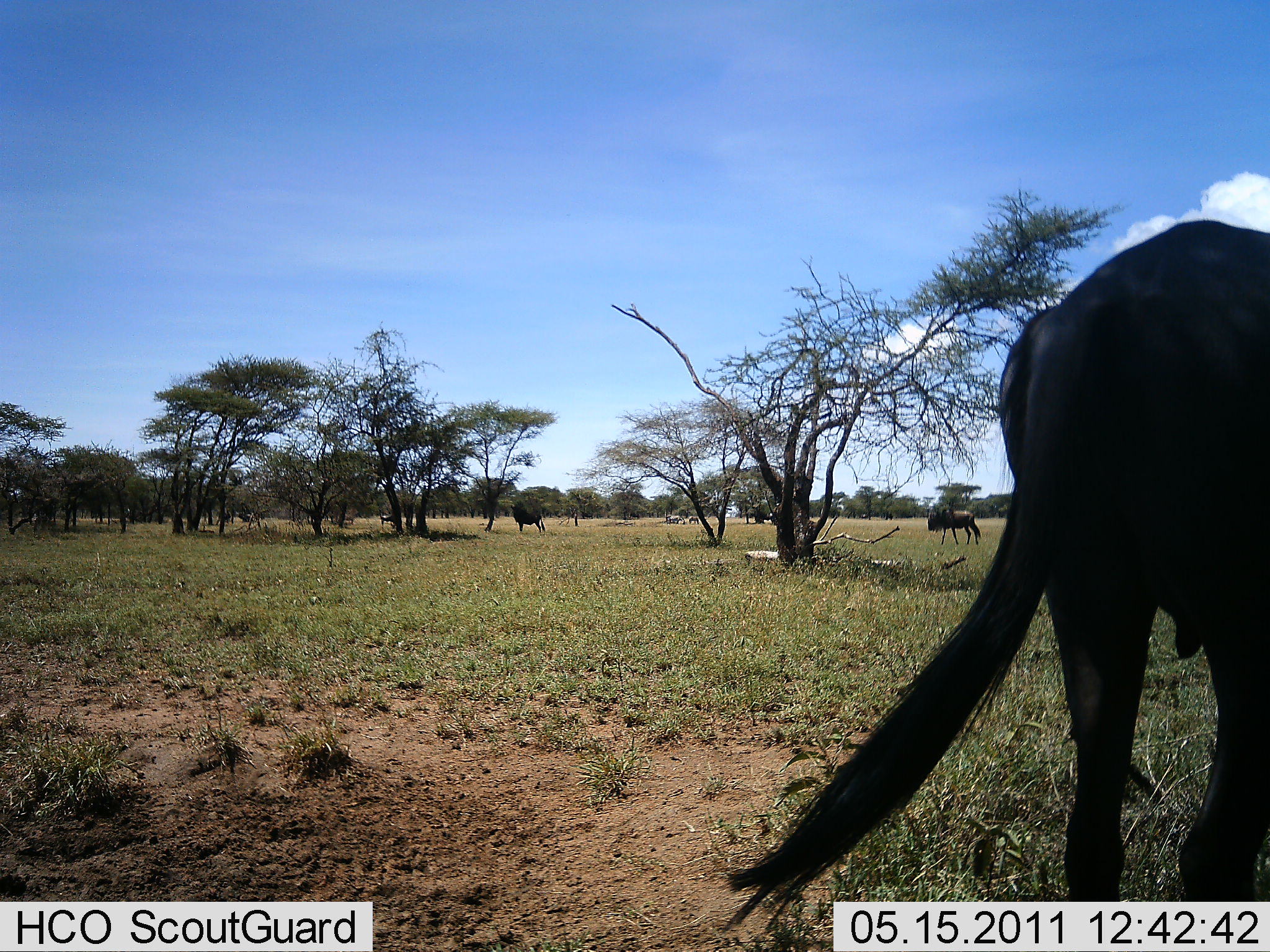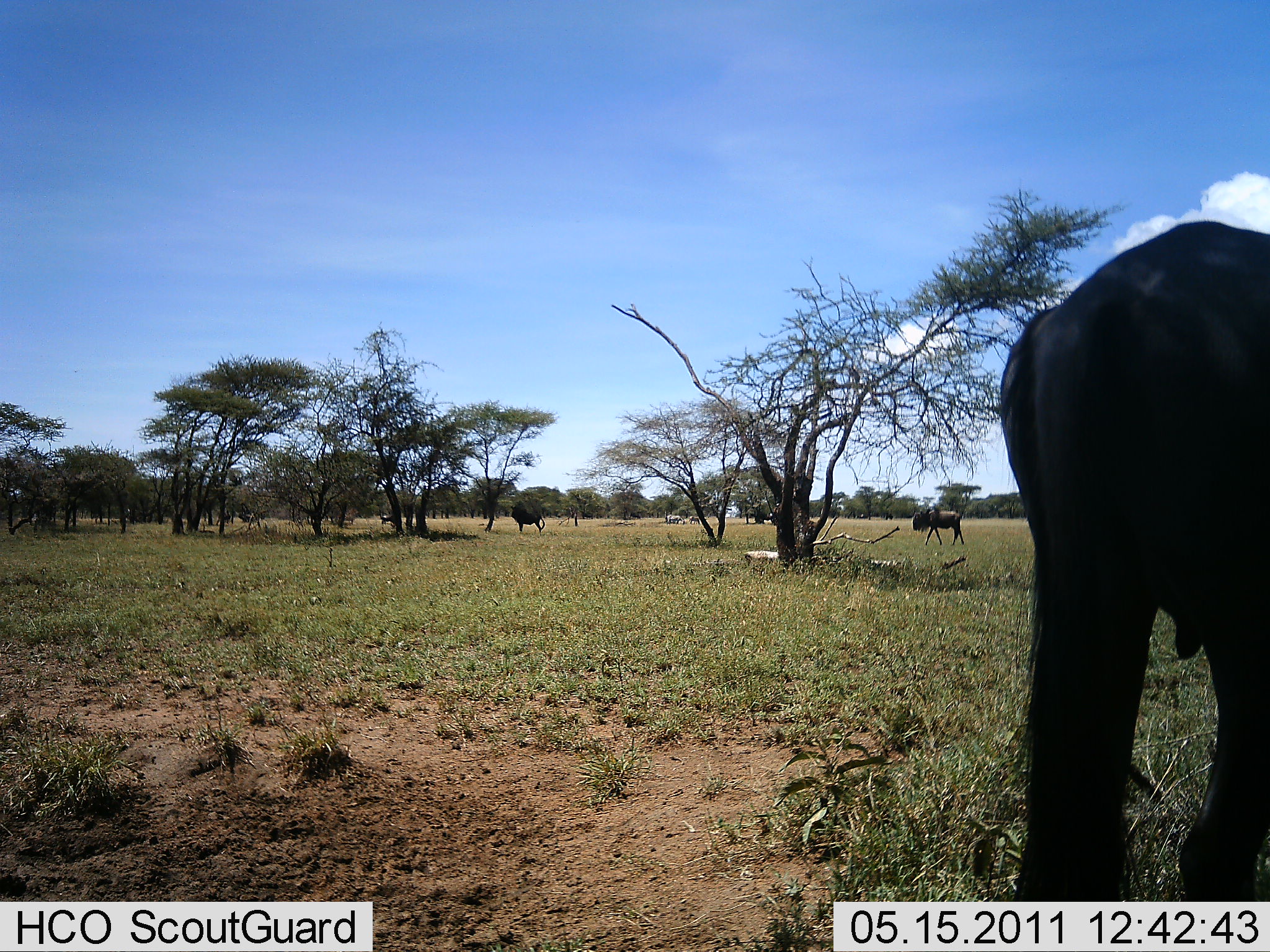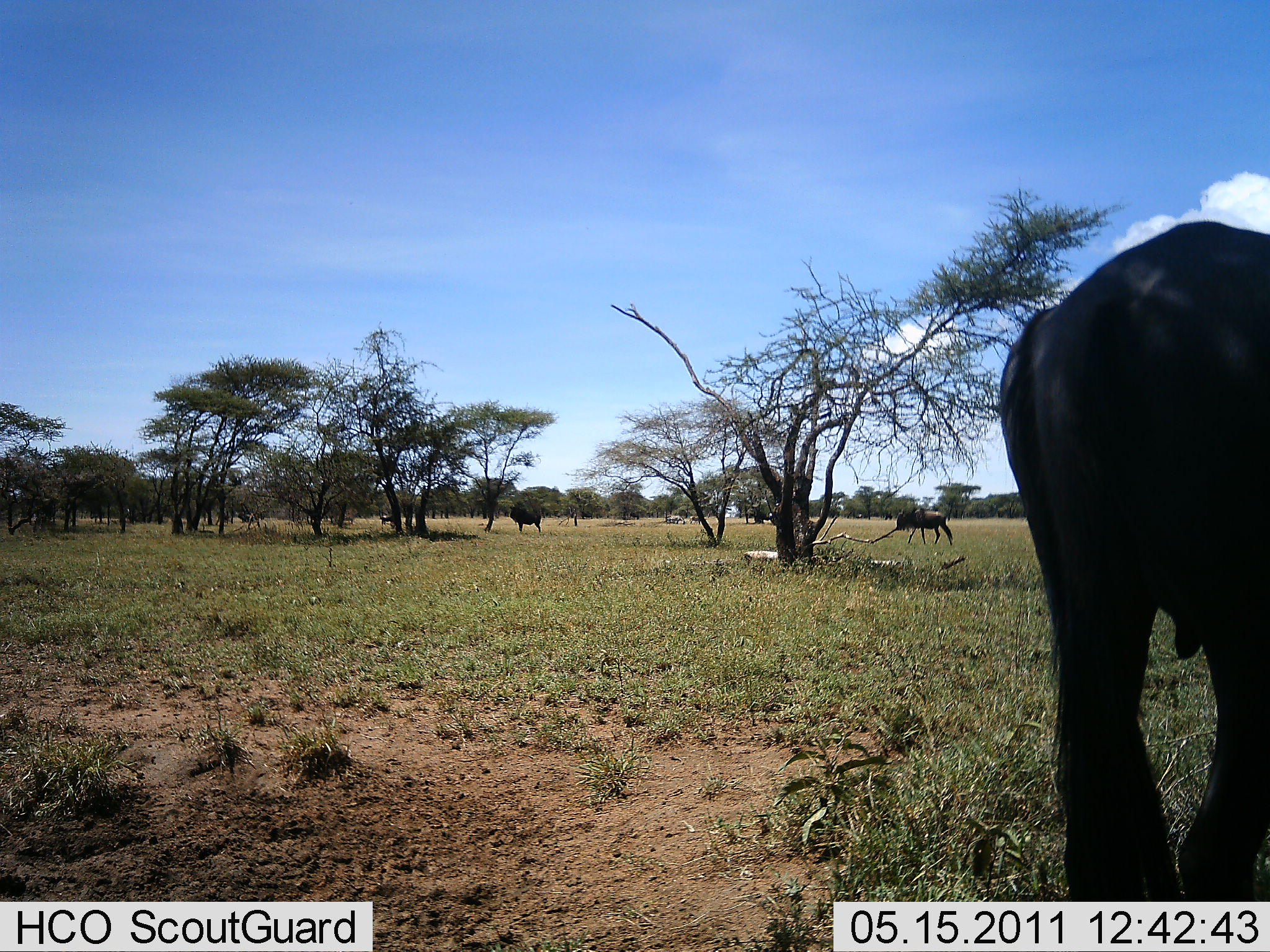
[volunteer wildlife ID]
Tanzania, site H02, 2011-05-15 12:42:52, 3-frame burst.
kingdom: Animalia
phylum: Chordata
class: Mammalia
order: Artiodactyla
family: Bovidae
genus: Connochaetes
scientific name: Connochaetes taurinus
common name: blue wildebeest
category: wildebeest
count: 3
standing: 75%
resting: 0%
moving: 67%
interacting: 0%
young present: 0%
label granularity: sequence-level